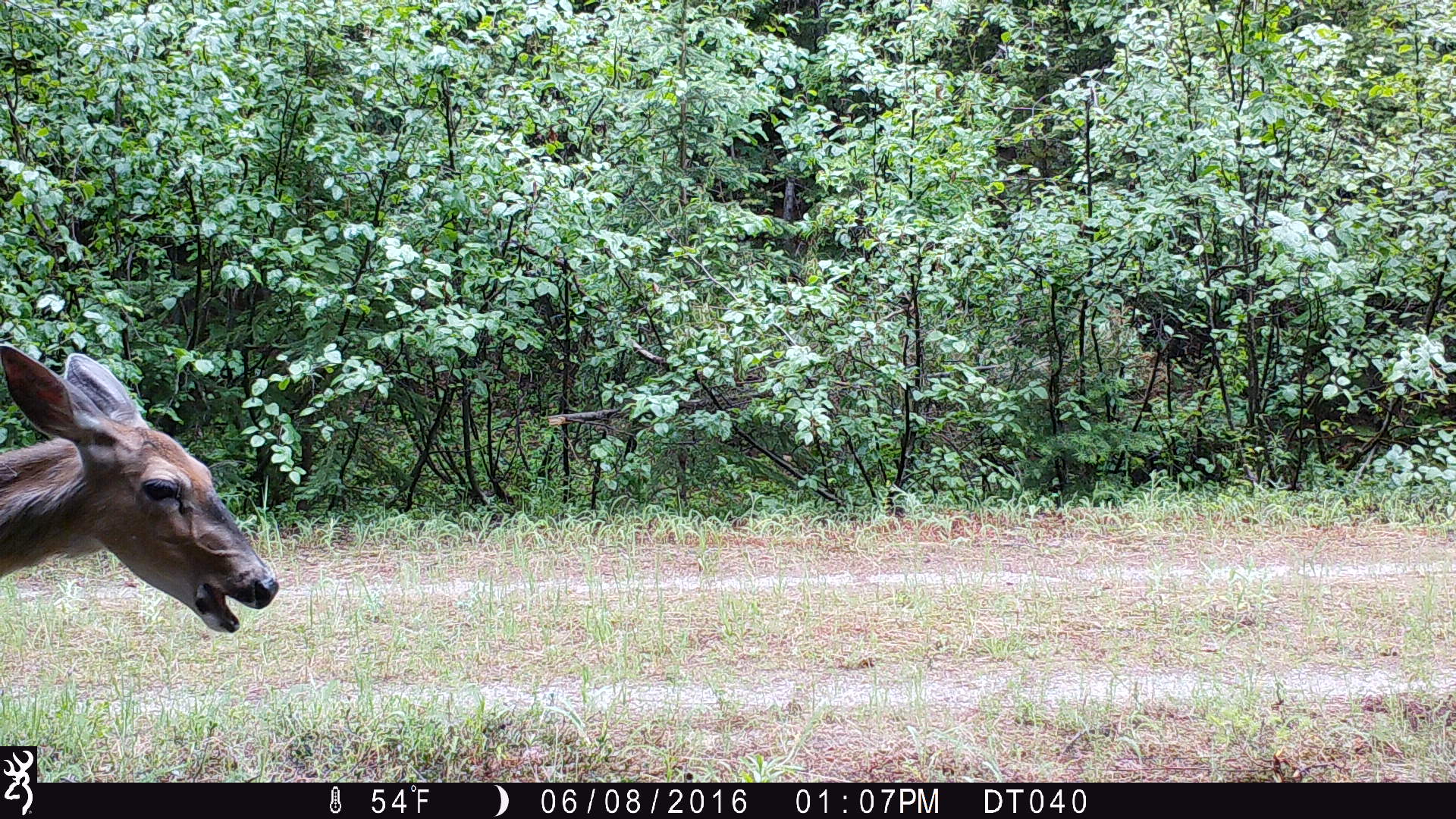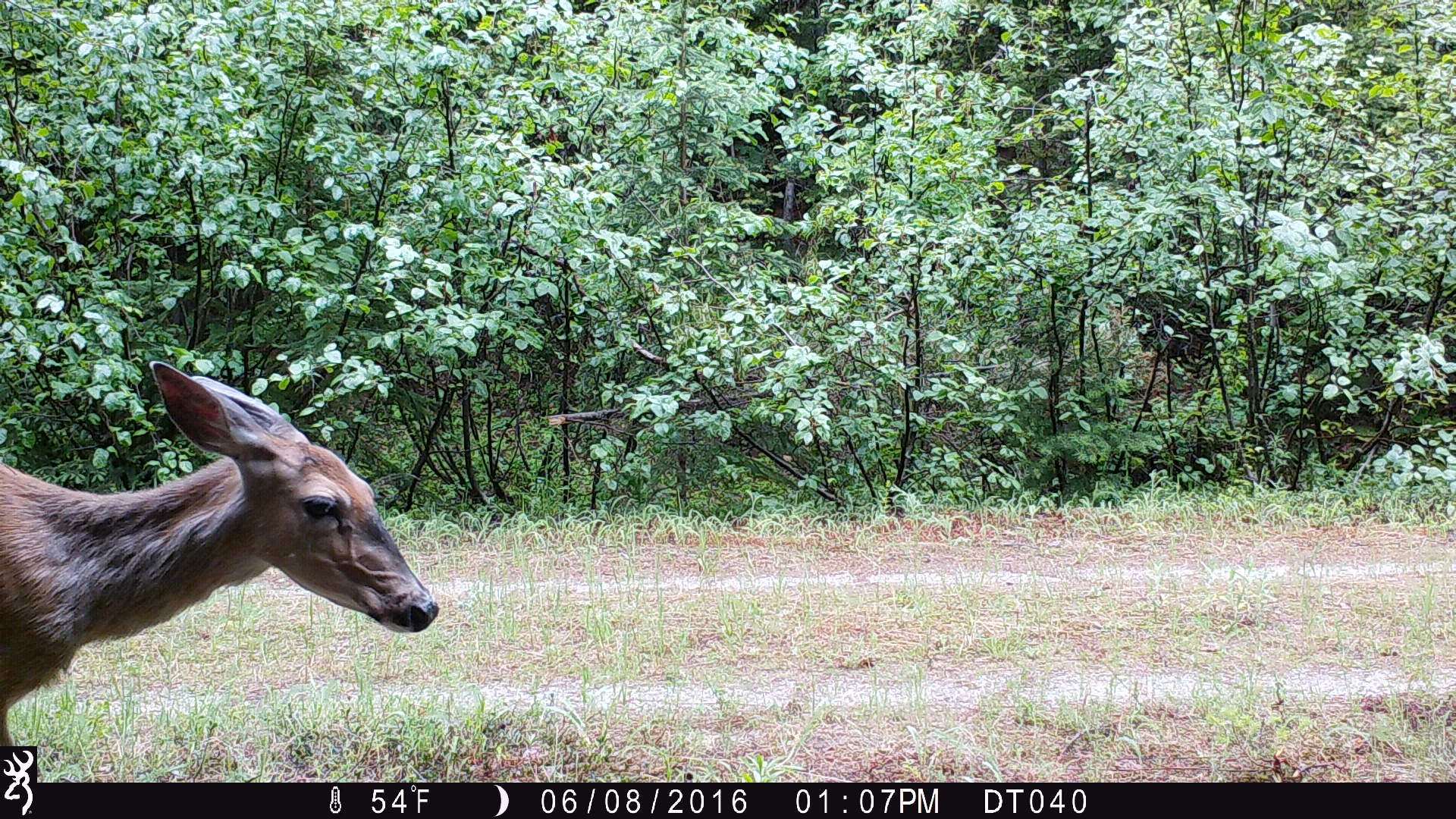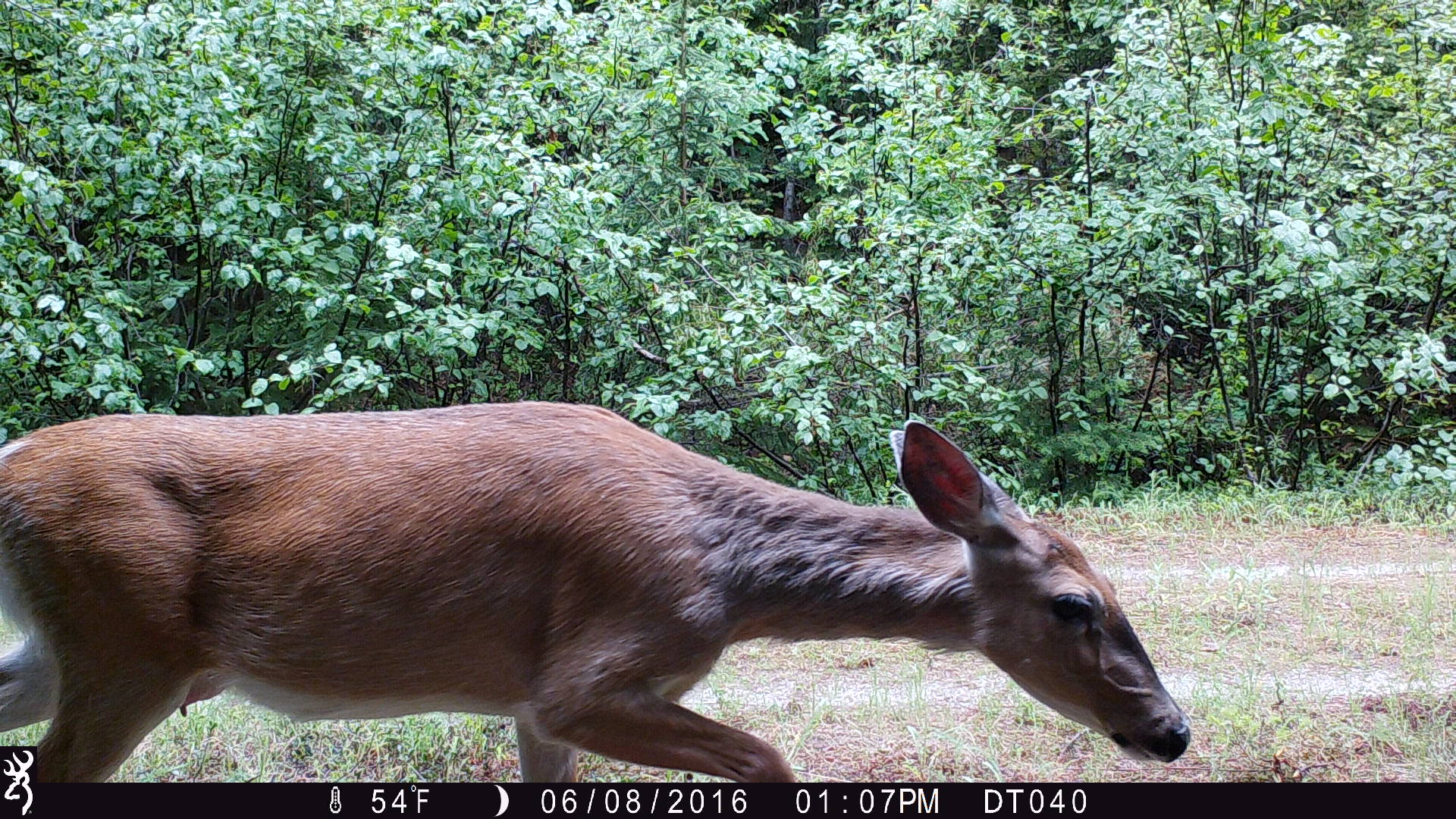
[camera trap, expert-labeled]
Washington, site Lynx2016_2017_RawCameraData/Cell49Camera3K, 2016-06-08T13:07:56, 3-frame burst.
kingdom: Animalia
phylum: Chordata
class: Mammalia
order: Artiodactyla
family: Cervidae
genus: Odocoileus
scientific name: Odocoileus virginianus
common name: white-tailed deer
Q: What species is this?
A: Odocoileus virginianus (white-tailed deer).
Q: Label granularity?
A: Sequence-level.